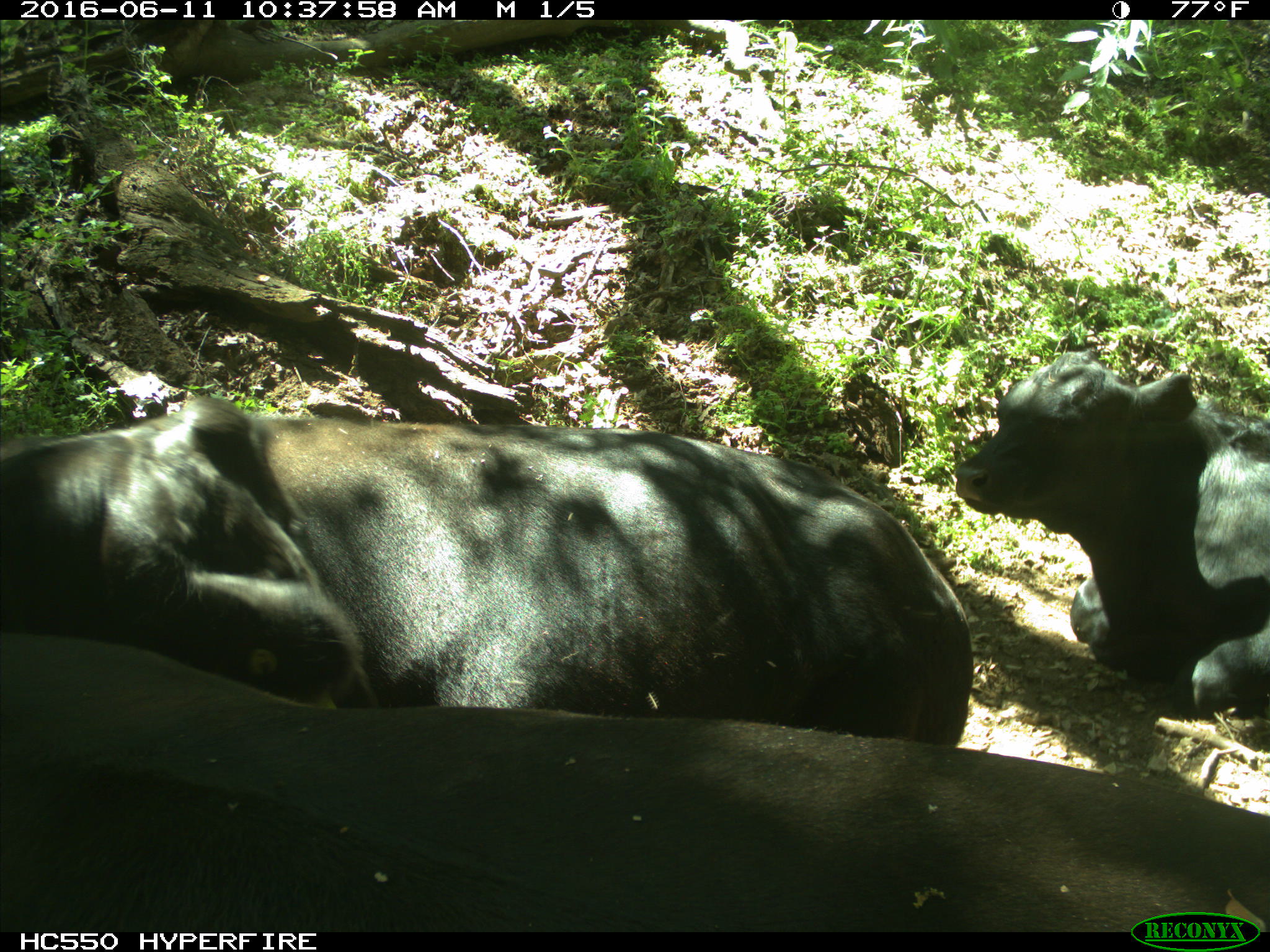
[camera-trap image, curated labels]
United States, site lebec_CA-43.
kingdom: Animalia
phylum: Chordata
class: Mammalia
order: Artiodactyla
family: Bovidae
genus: Bos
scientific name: Bos taurus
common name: domestic cow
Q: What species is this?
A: Bos taurus (domestic cow).